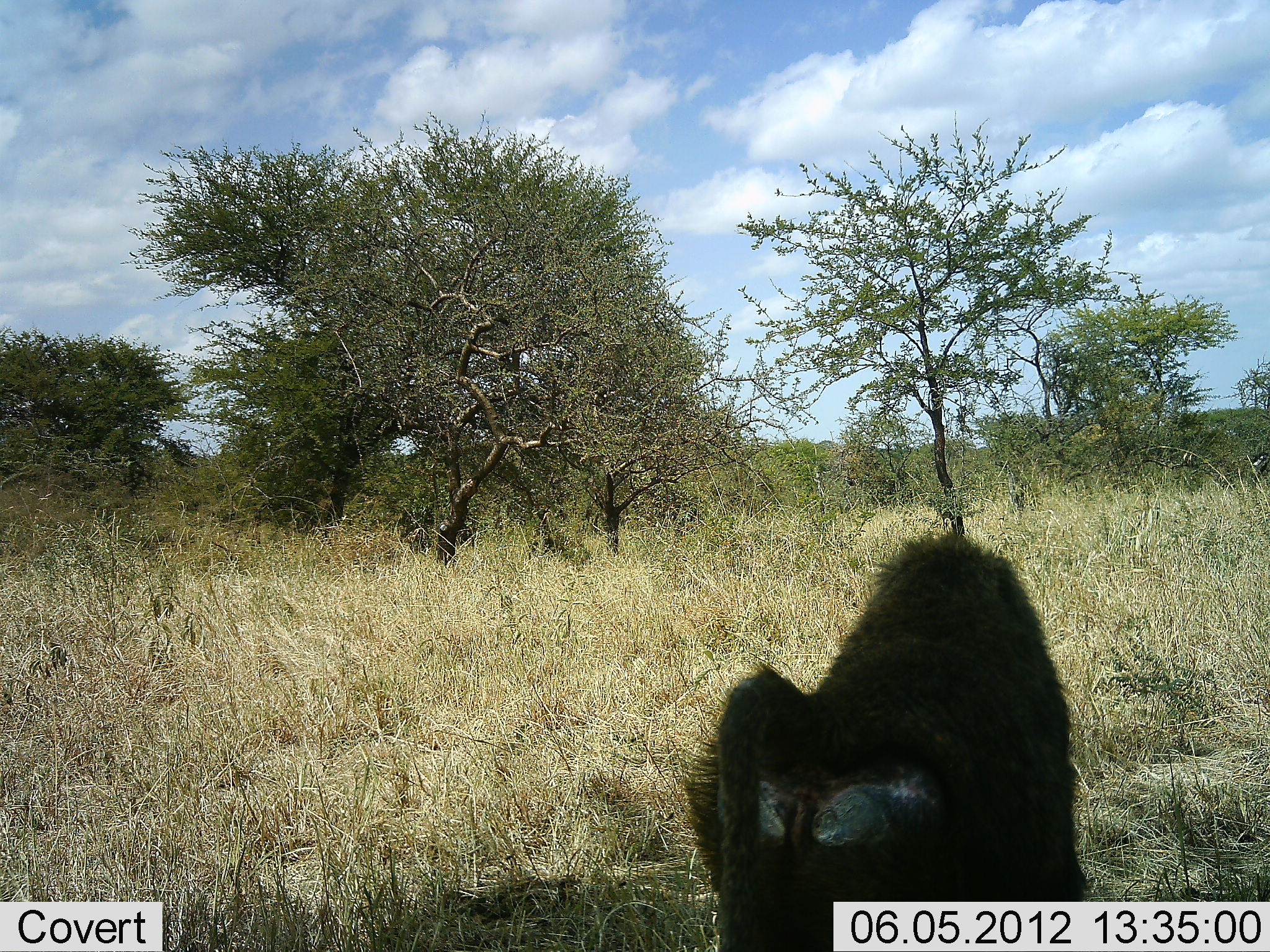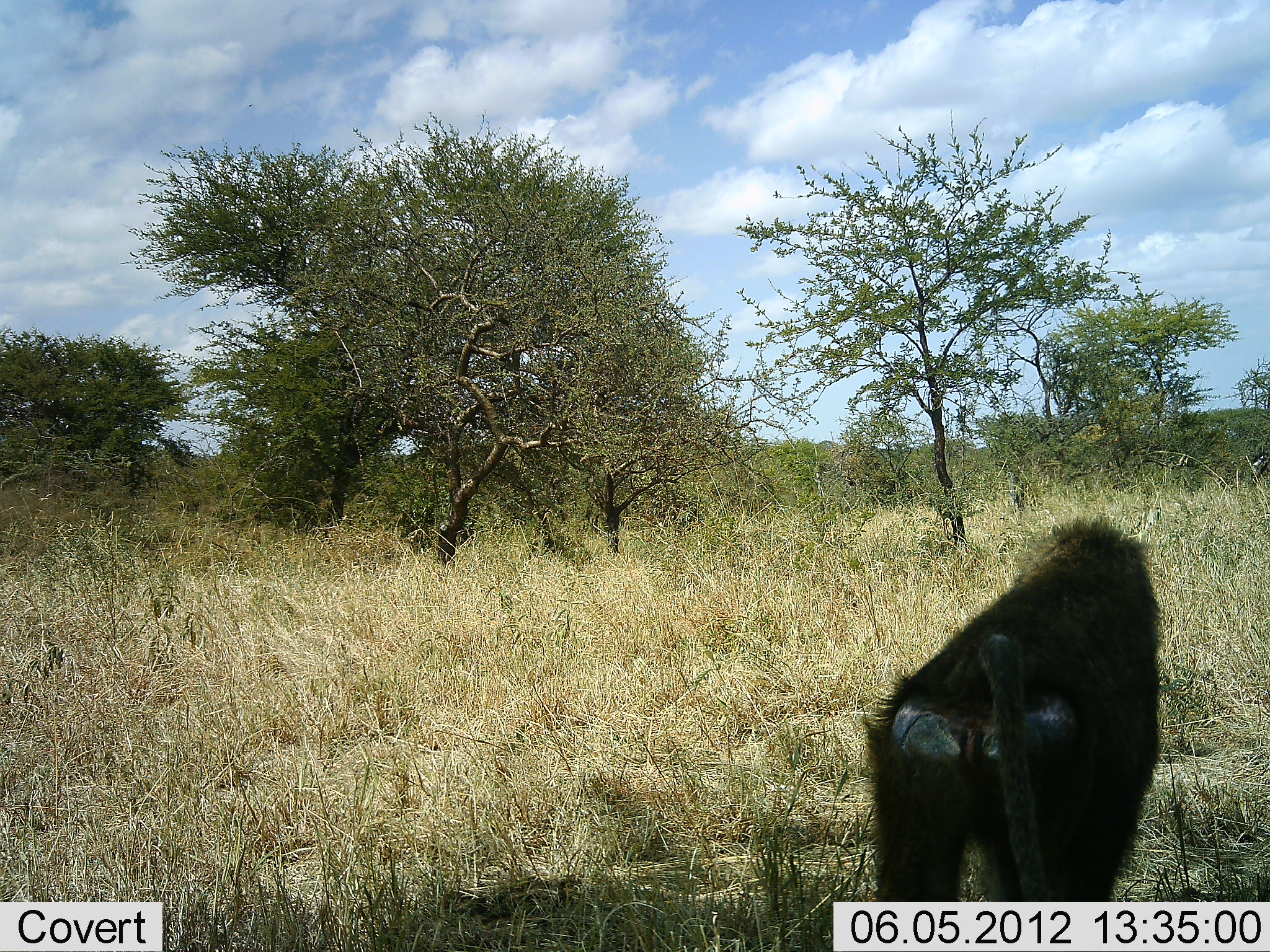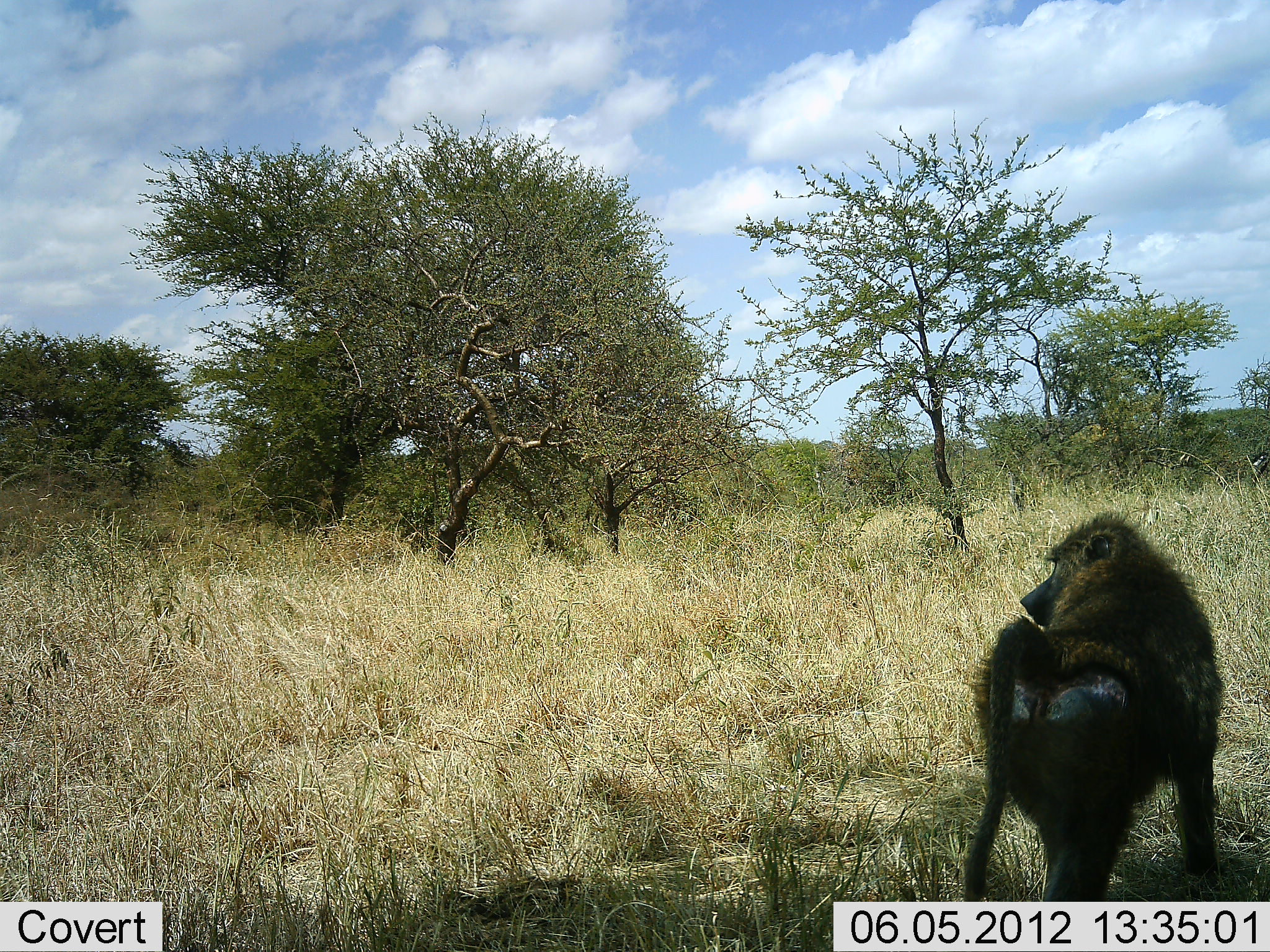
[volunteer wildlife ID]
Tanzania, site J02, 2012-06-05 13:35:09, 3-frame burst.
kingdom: Animalia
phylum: Chordata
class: Mammalia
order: Primates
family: Cercopithecidae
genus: Papio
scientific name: Papio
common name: baboon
Baboon (Papio), count 1. Behavior (volunteer vote fractions): standing 10%, resting 0%, moving 90%, interacting 0%. Young present (vote fraction): 0%. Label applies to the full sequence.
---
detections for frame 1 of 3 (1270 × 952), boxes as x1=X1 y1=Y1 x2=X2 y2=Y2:
animal: x1=821 y1=527 x2=1056 y2=659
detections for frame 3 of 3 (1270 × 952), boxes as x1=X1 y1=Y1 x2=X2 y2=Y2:
animal: x1=1050 y1=508 x2=1165 y2=548